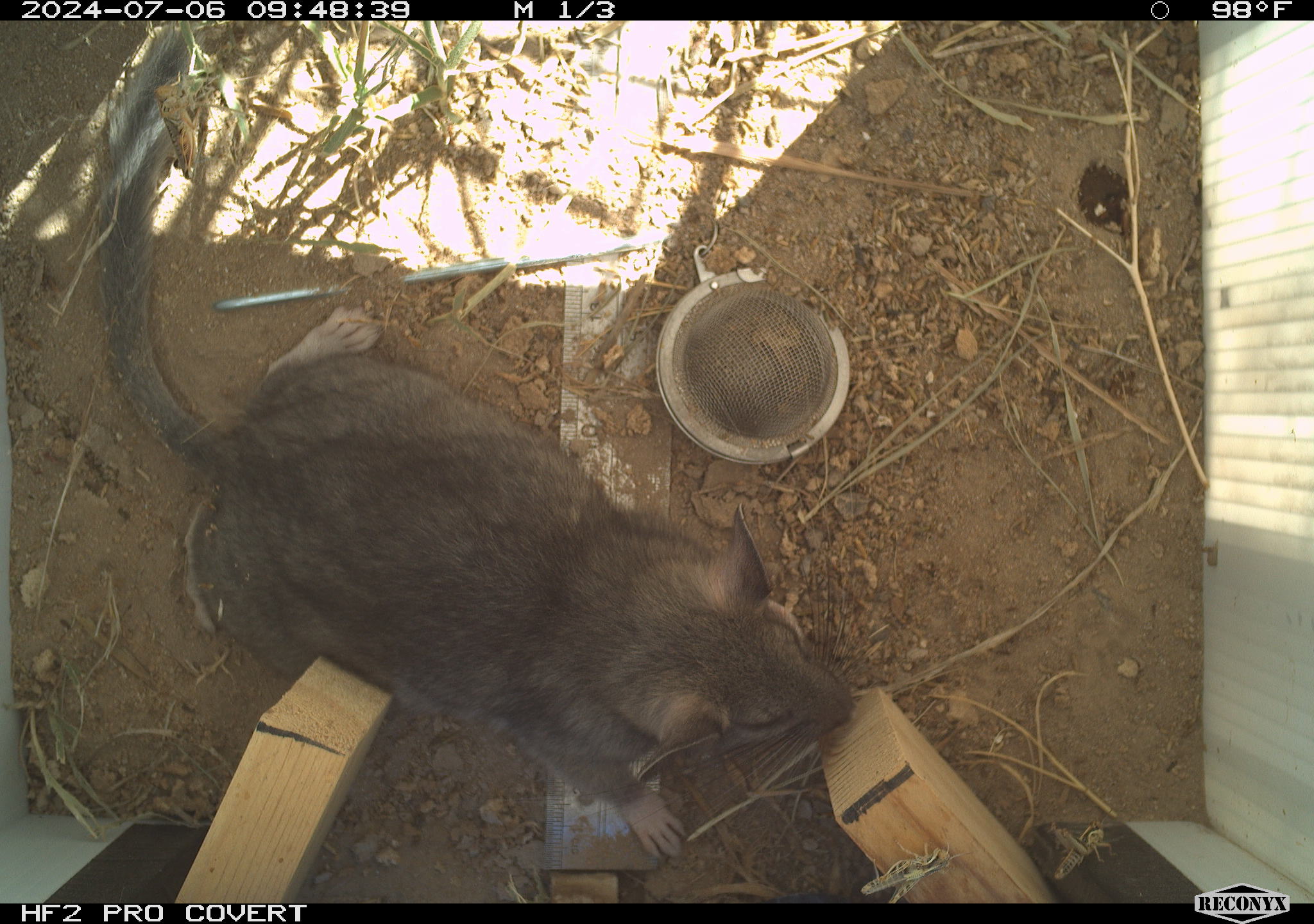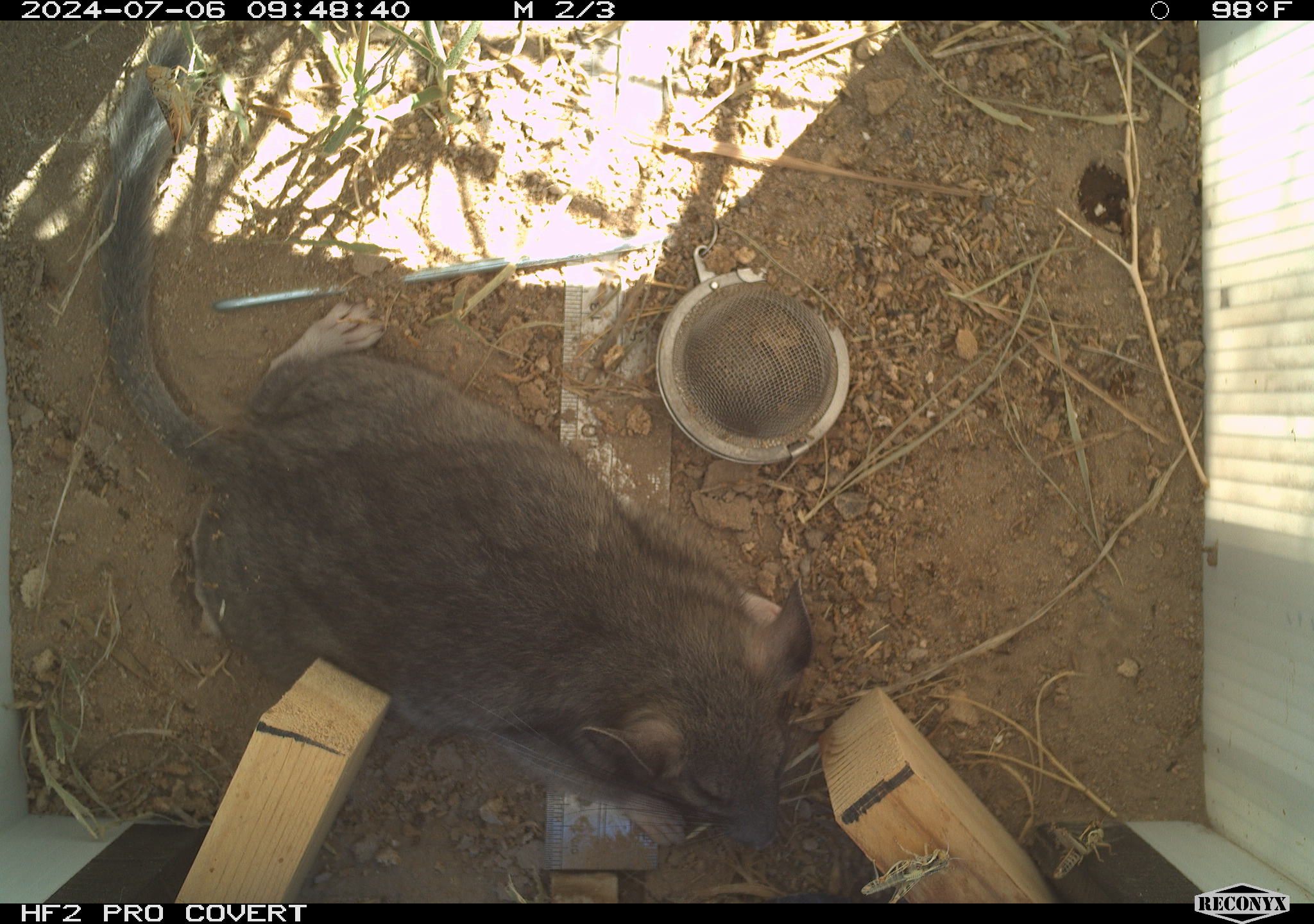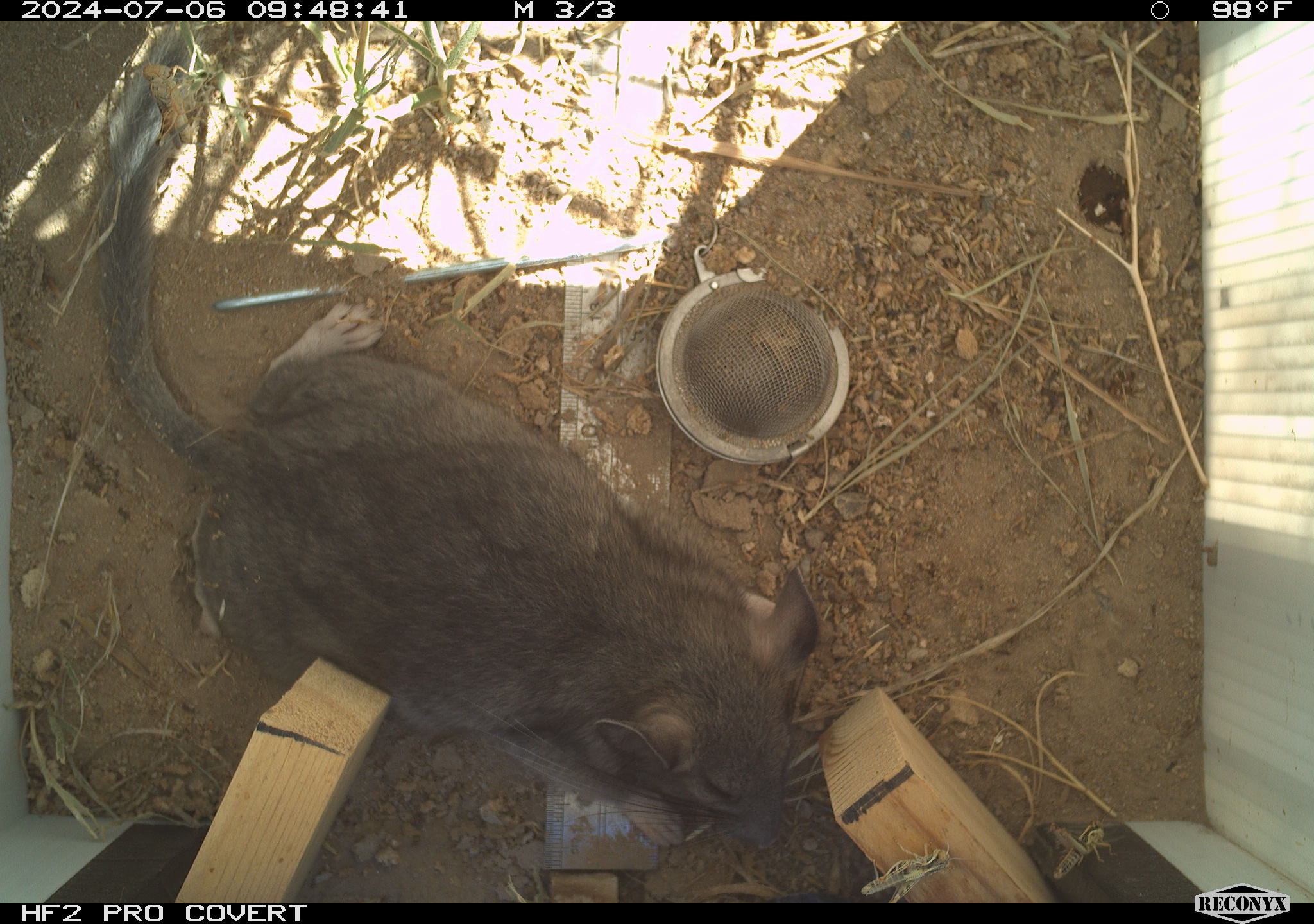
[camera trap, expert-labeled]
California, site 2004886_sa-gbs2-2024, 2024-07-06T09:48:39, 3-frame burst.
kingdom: Animalia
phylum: Chordata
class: Mammalia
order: Rodentia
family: Cricetidae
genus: Neotoma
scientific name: Neotoma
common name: pack rat or woodrat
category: neotoma species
Neotoma species (pack rat or woodrat) (Neotoma).